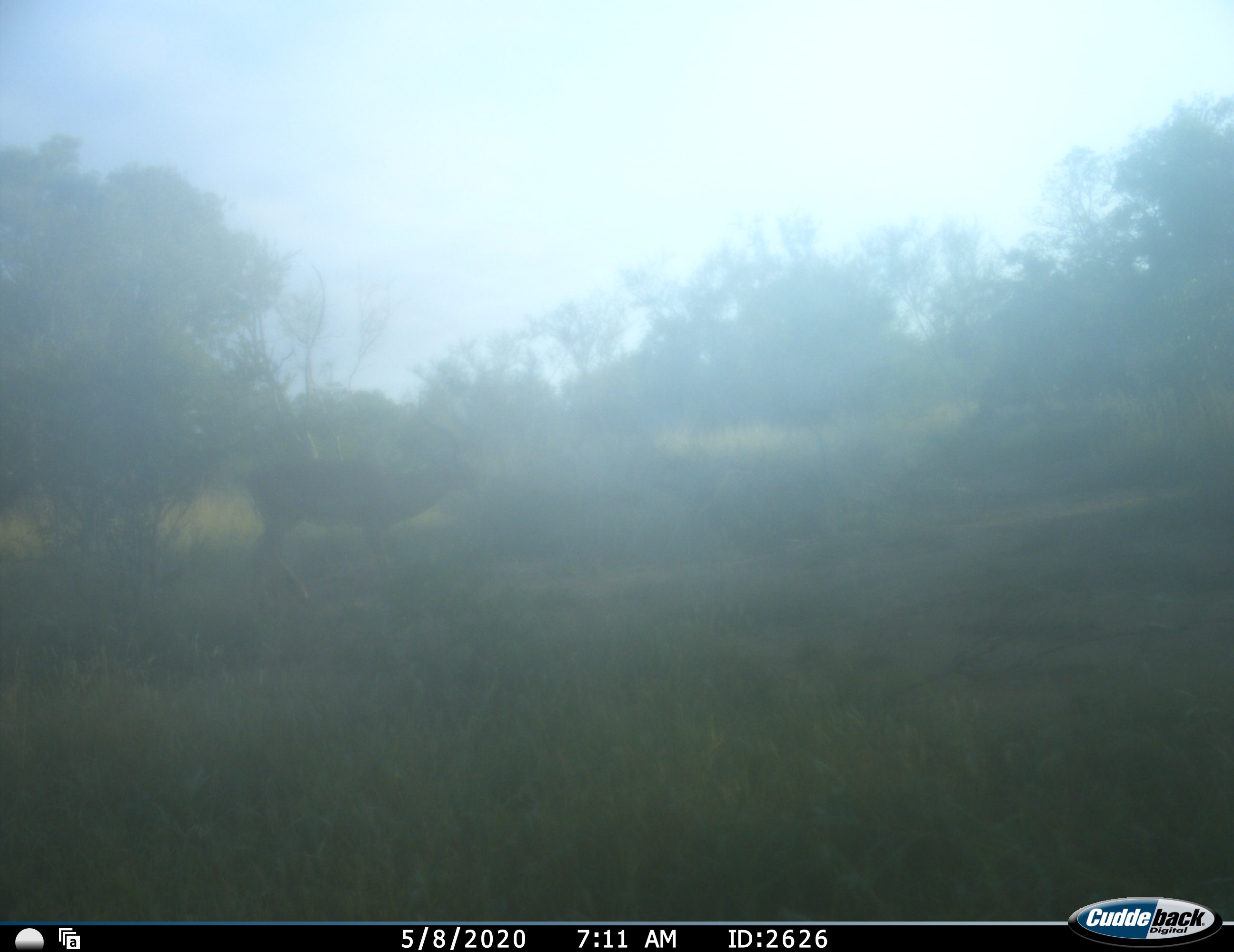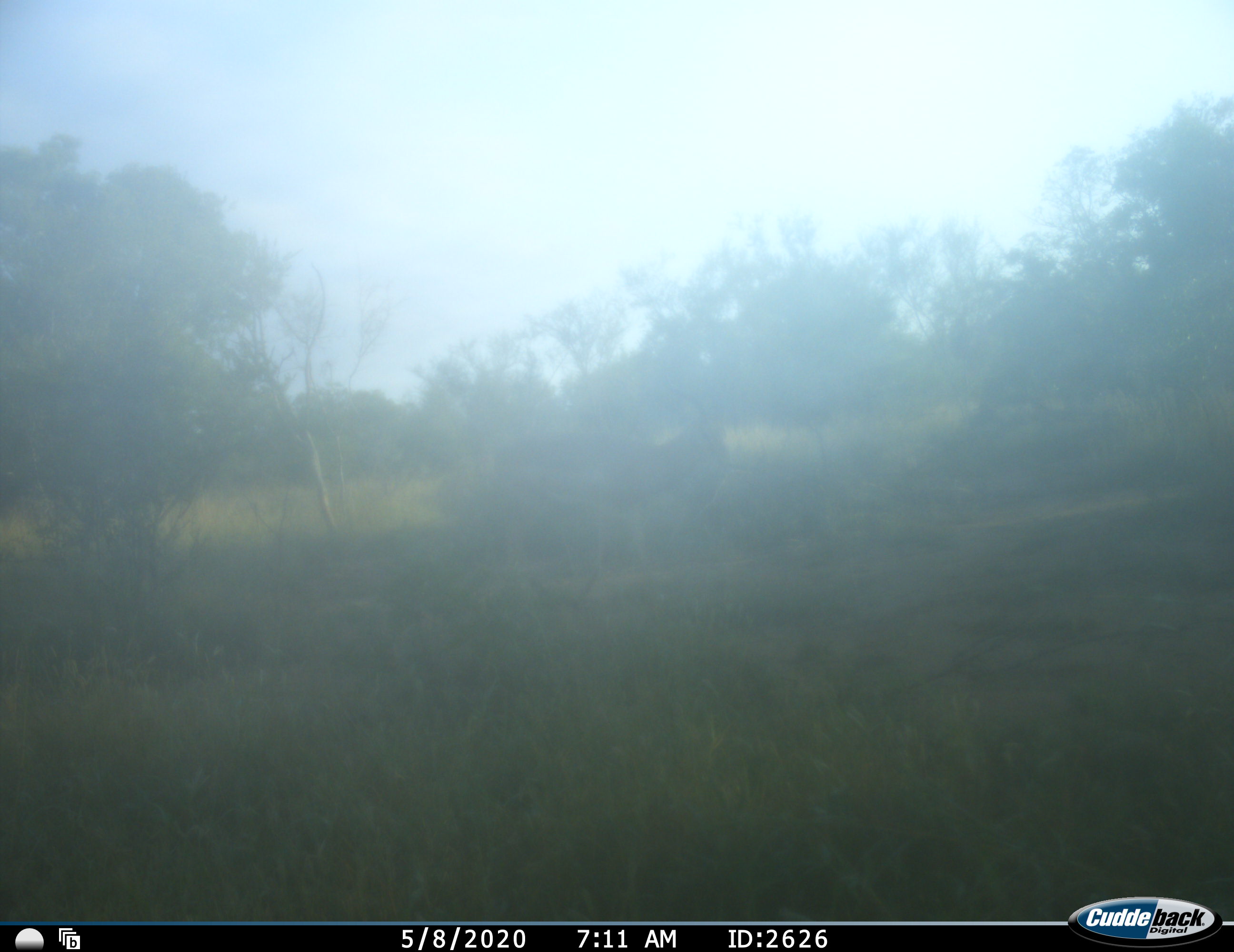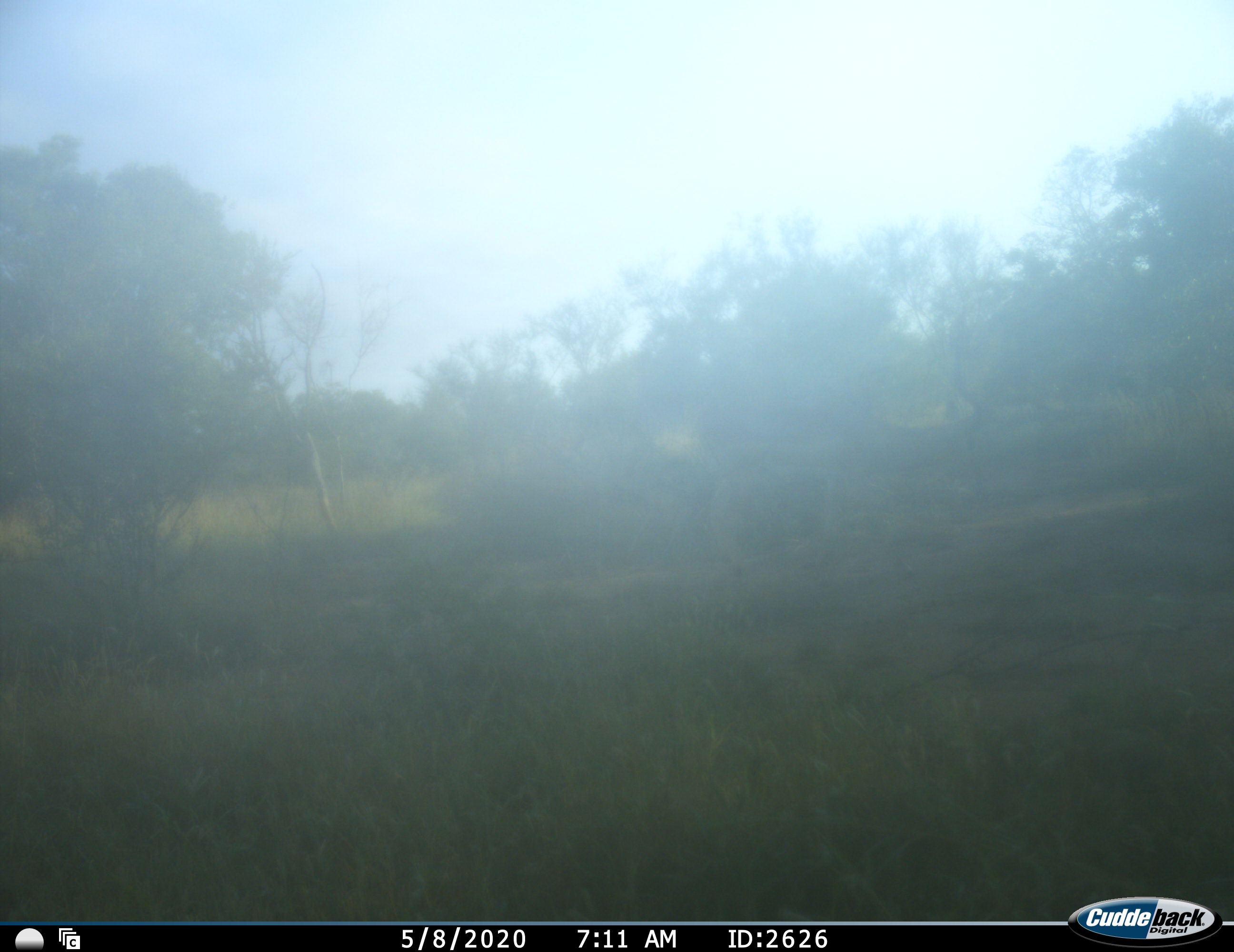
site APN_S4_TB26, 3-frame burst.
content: unidentified animal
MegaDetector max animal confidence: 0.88